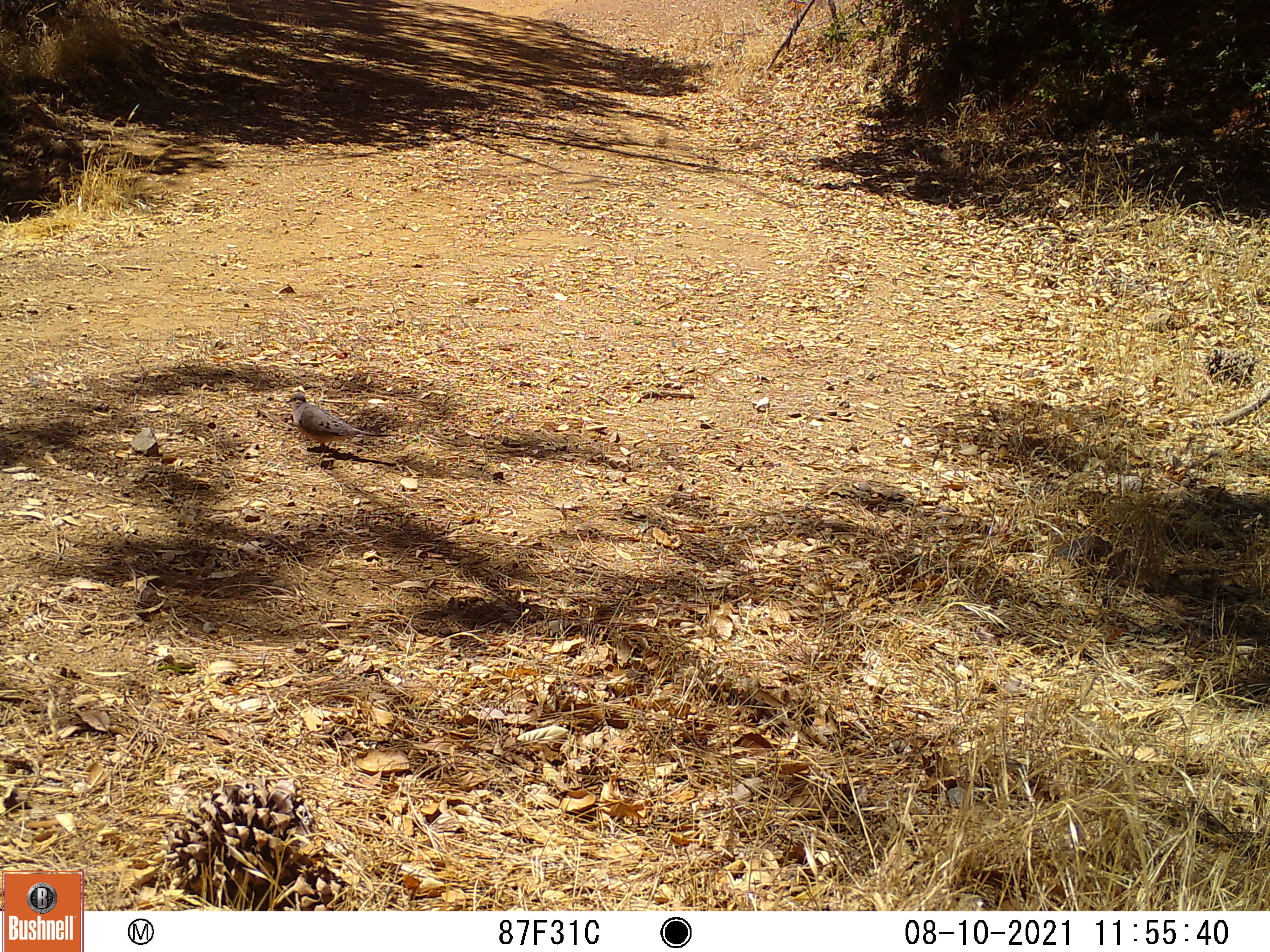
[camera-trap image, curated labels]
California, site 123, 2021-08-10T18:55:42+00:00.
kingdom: Animalia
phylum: Chordata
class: Aves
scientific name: Aves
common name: bird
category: unknown bird